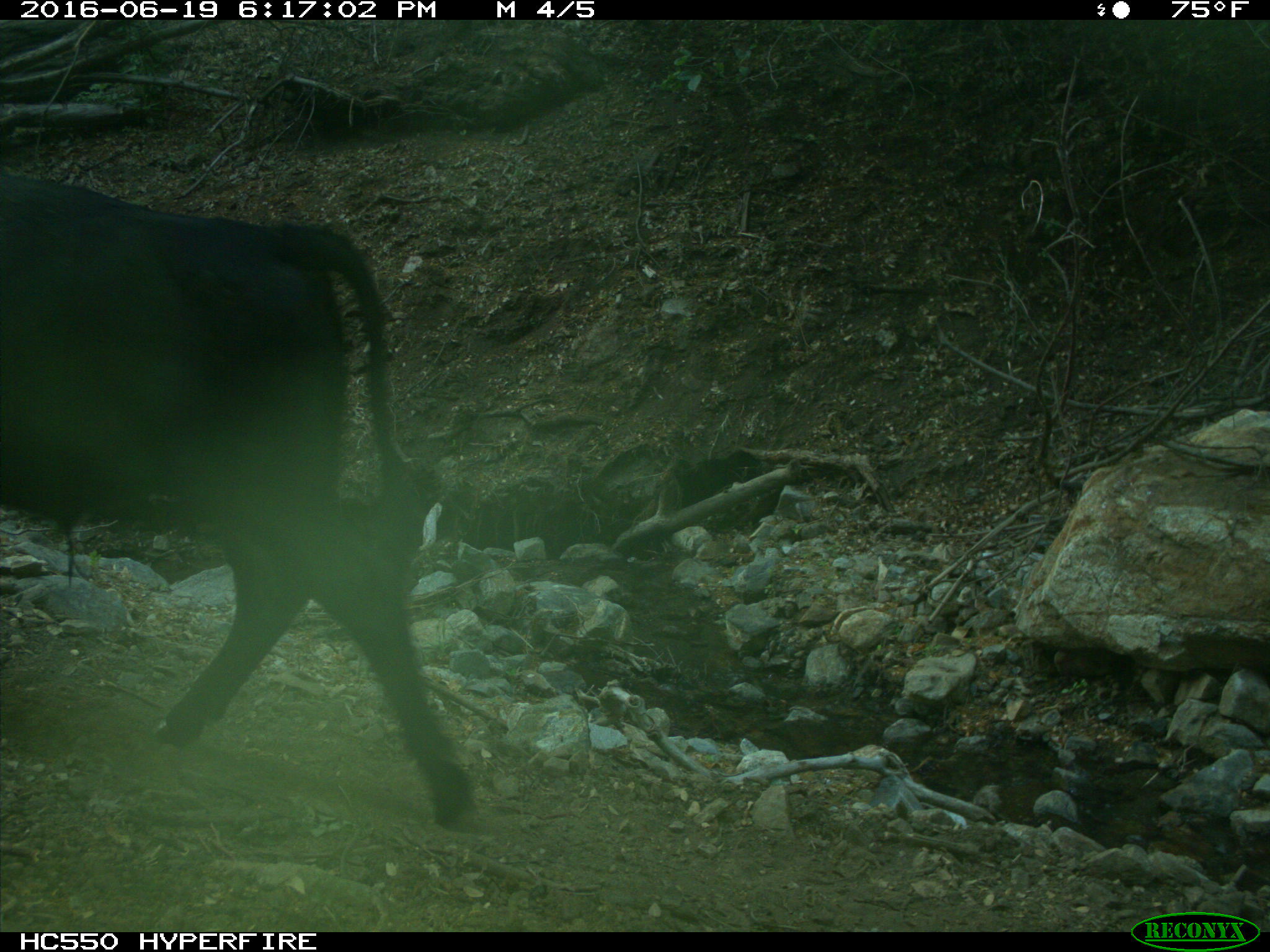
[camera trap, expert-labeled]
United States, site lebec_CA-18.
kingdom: Animalia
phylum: Chordata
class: Mammalia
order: Artiodactyla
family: Bovidae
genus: Bos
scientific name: Bos taurus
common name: domestic cow